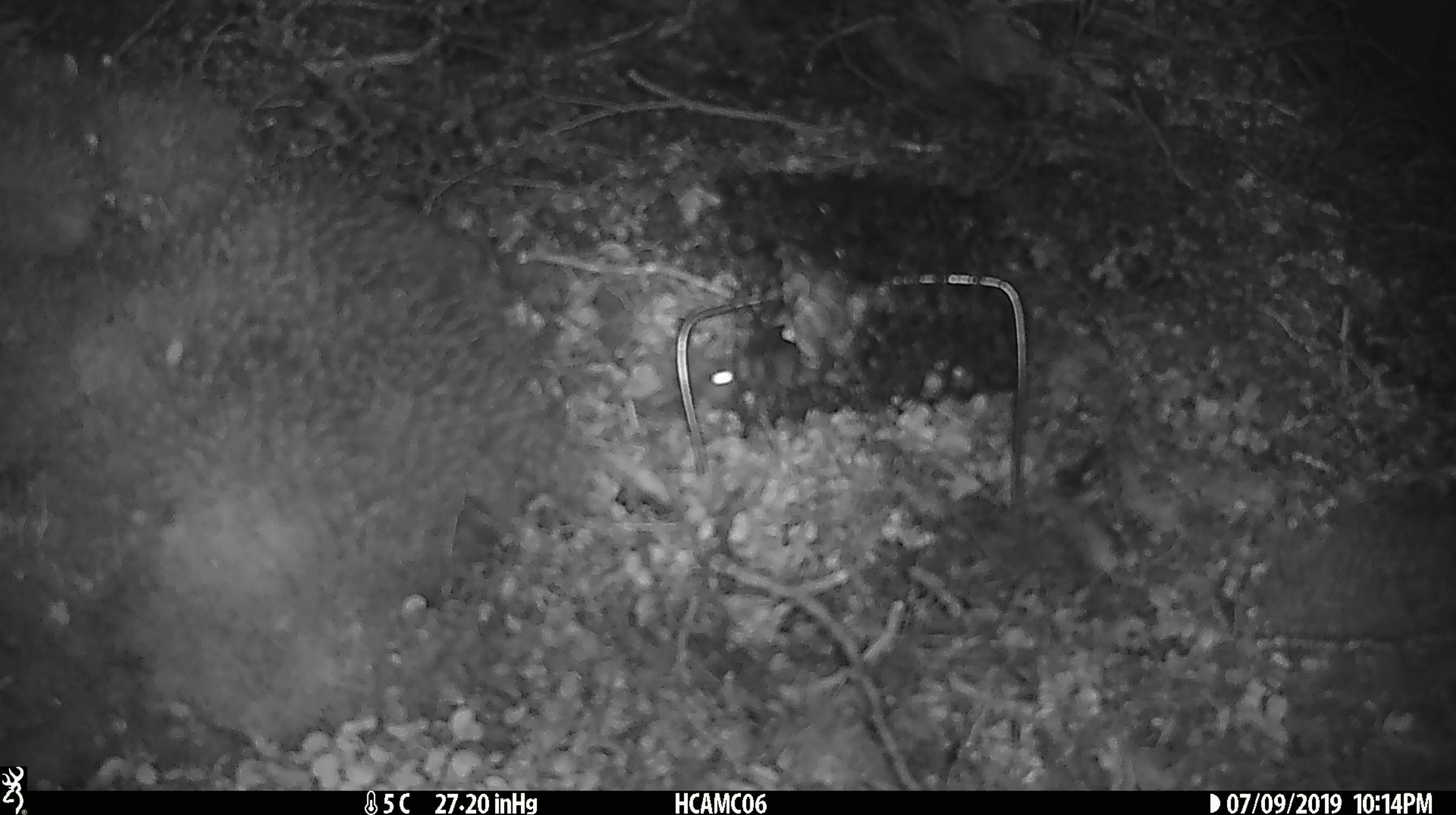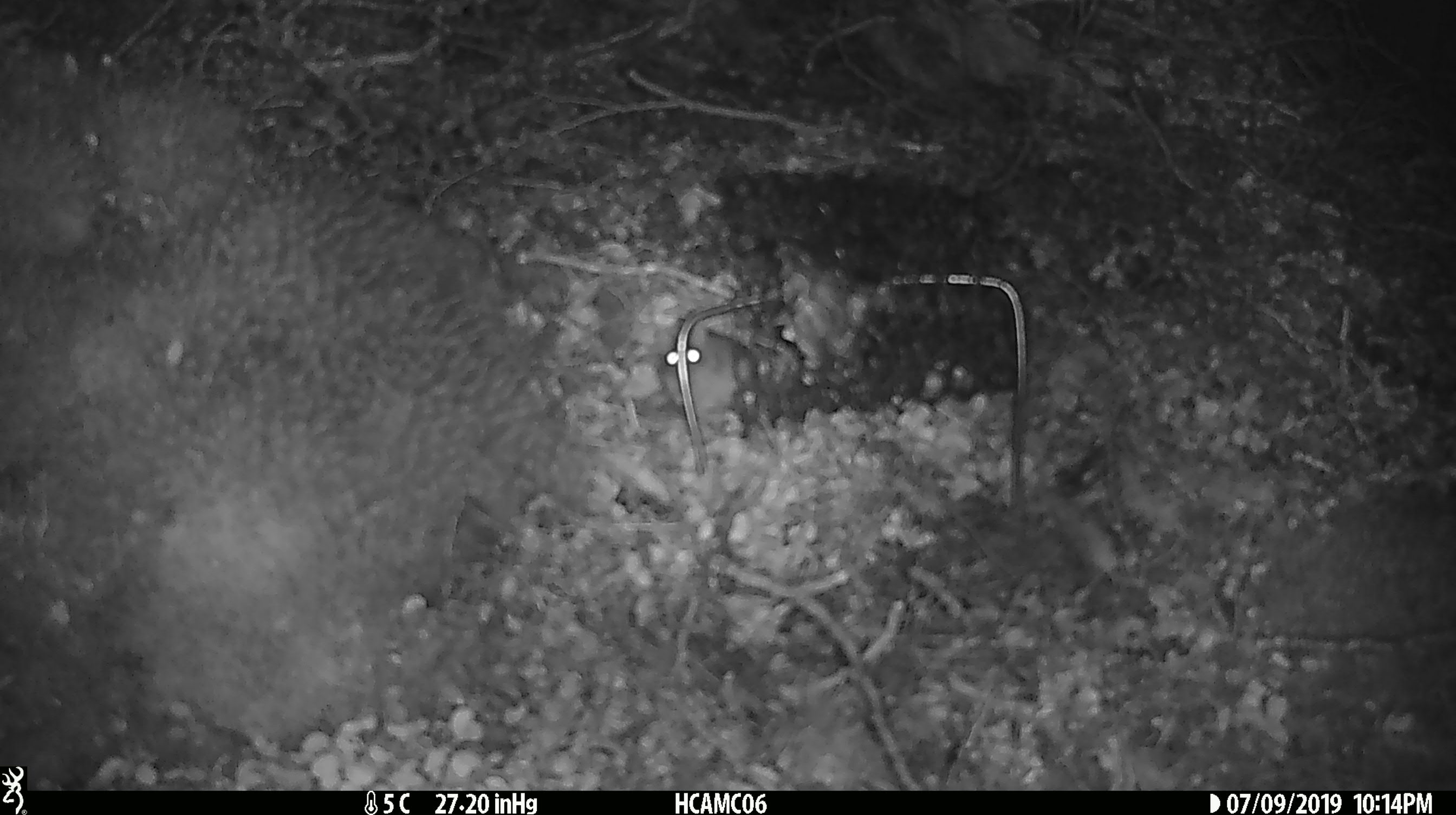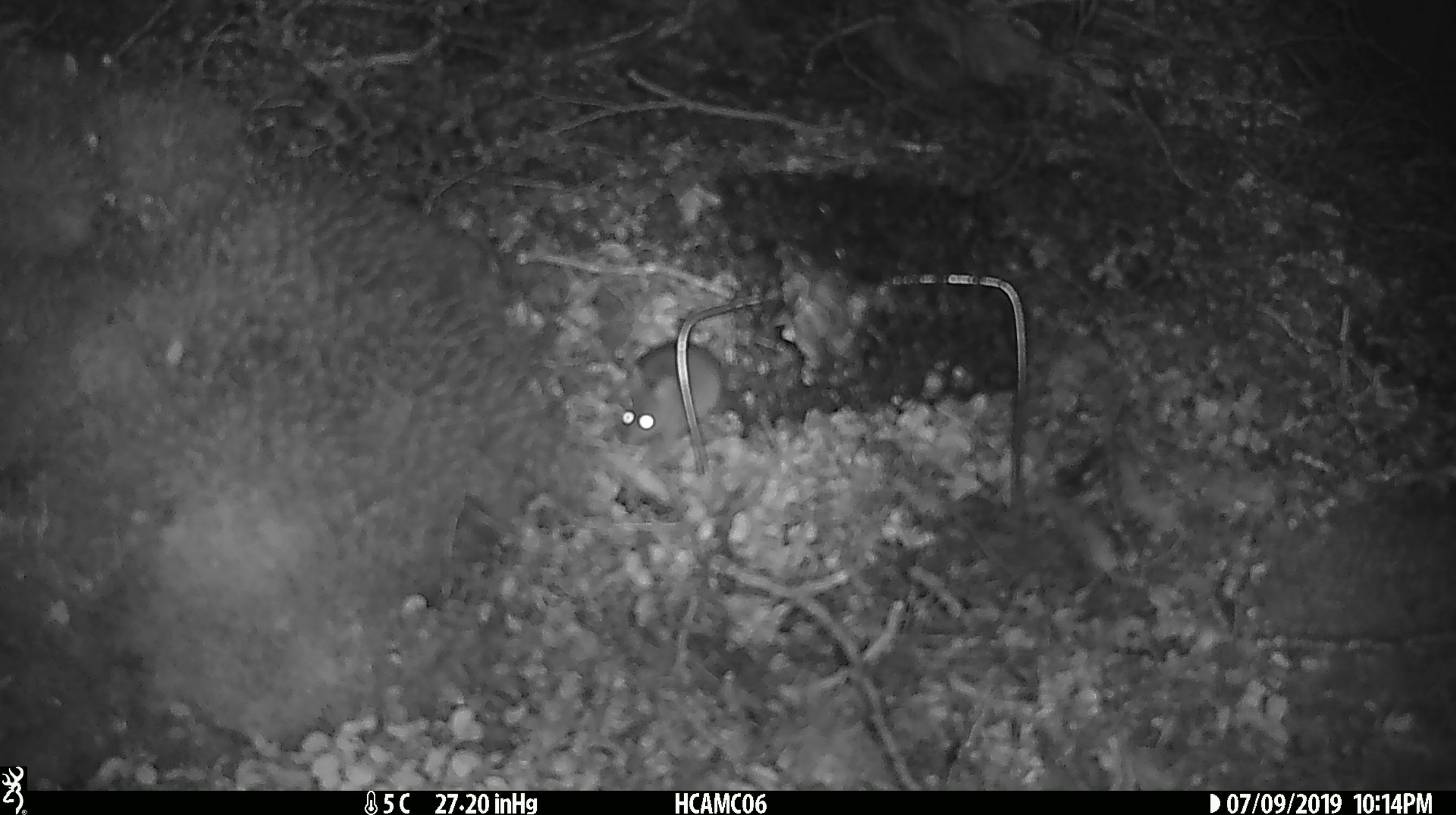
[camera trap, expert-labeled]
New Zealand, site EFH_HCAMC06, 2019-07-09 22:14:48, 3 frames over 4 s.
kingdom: Animalia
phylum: Chordata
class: Mammalia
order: Rodentia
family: Muridae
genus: Mus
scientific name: Mus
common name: mouse